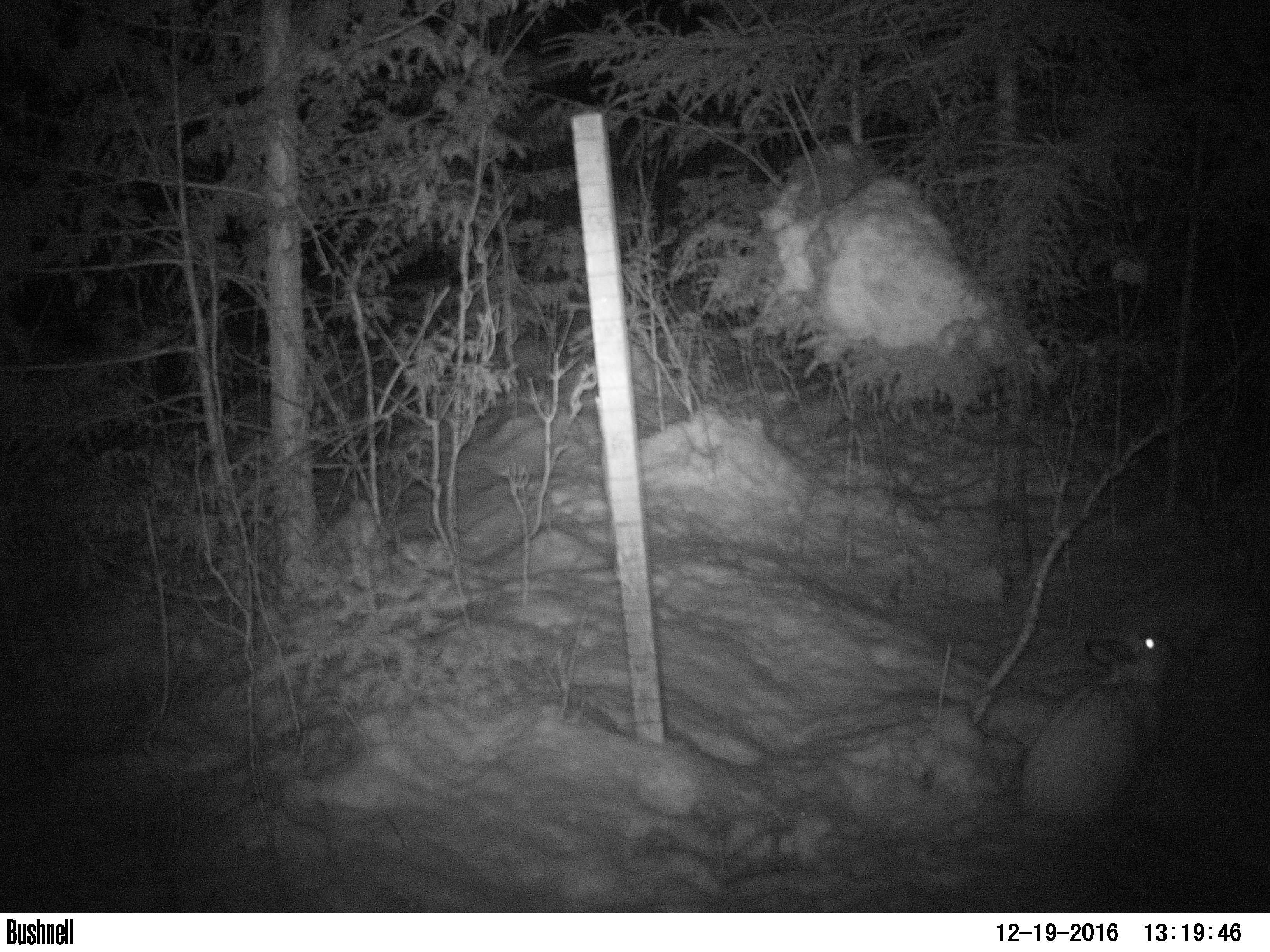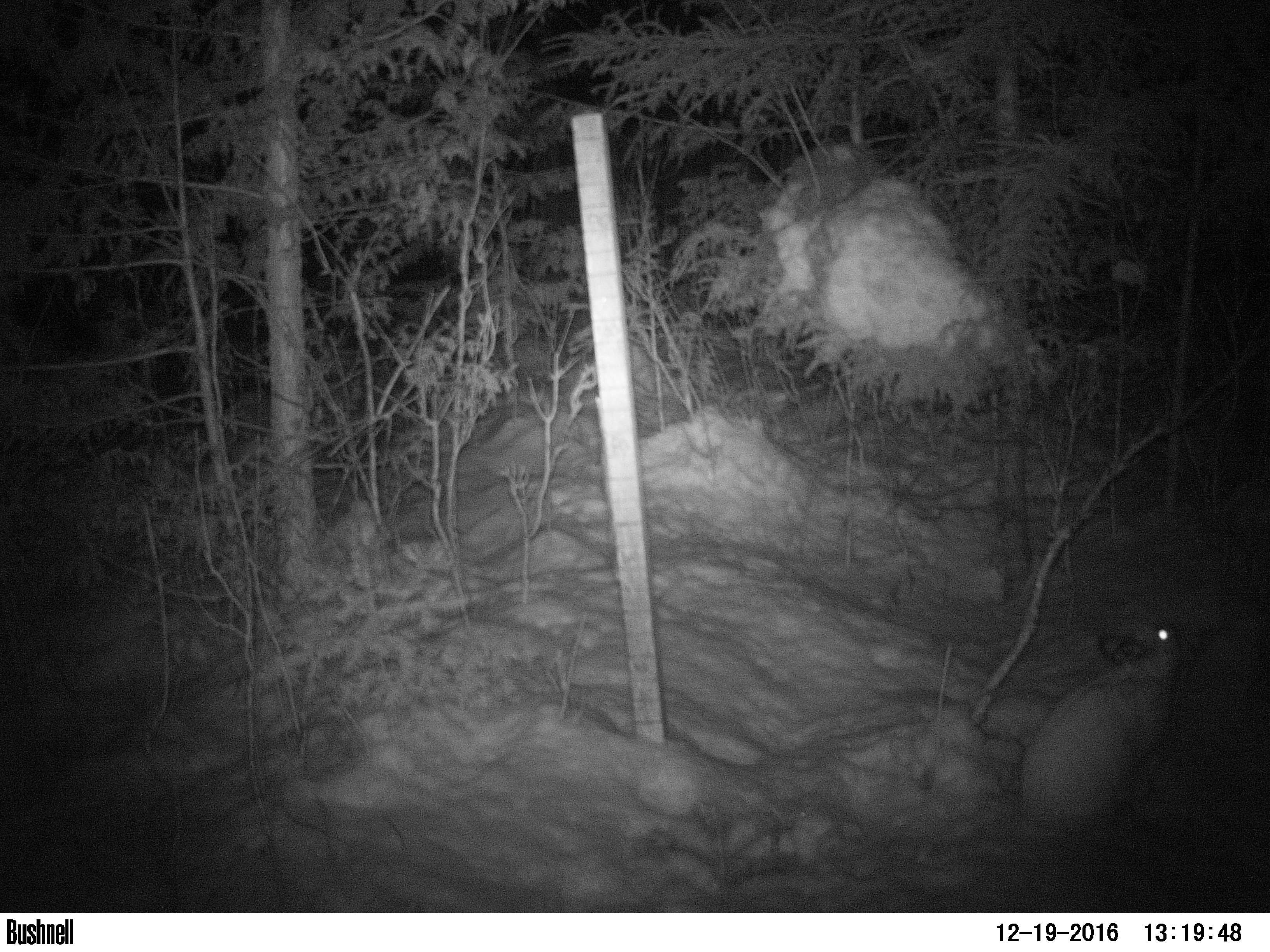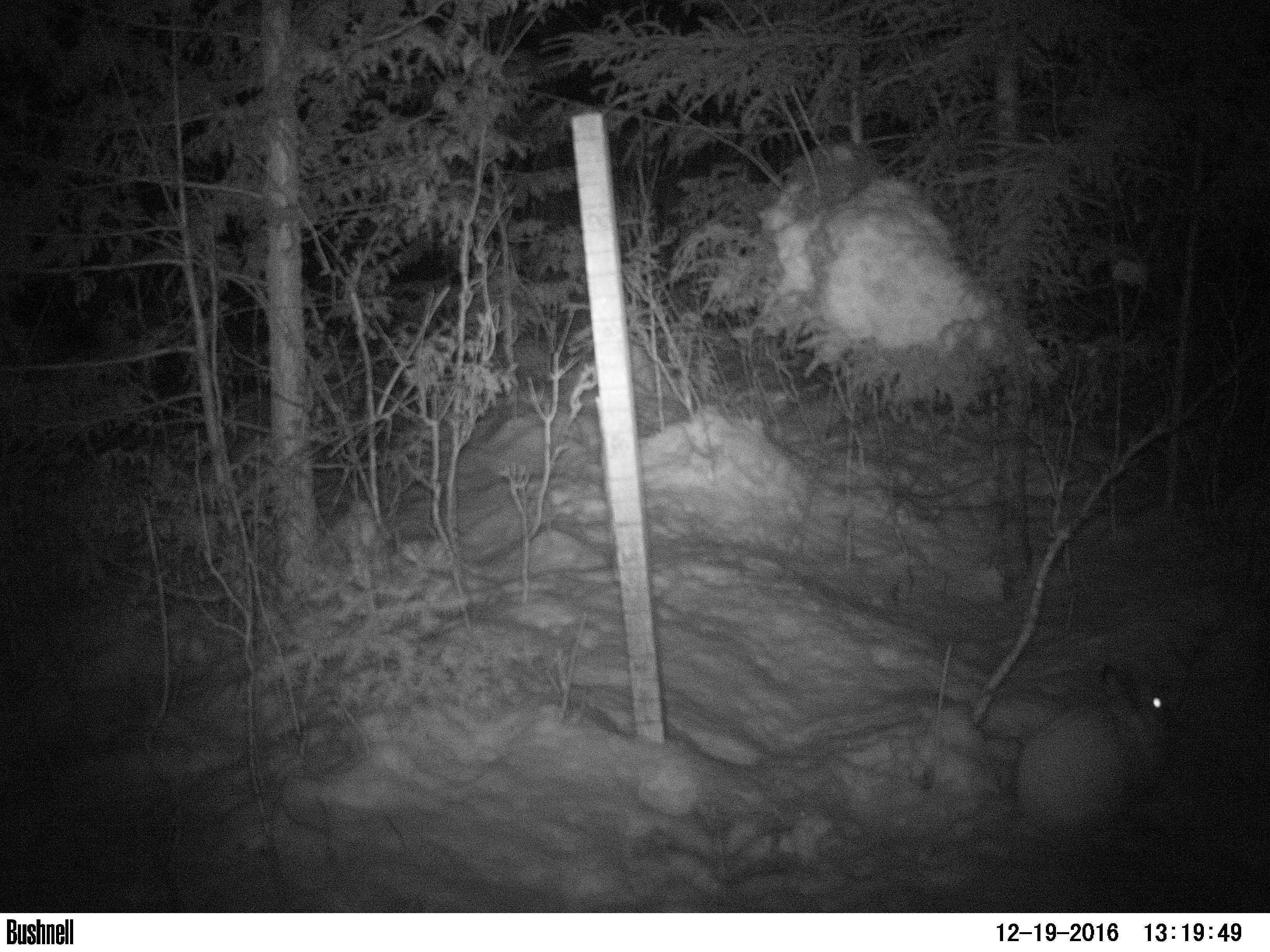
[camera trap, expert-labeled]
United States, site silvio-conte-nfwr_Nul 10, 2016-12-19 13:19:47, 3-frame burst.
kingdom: Animalia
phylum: Chordata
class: Mammalia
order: Lagomorpha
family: Leporidae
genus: Lepus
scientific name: Lepus americanus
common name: snowshoe hare